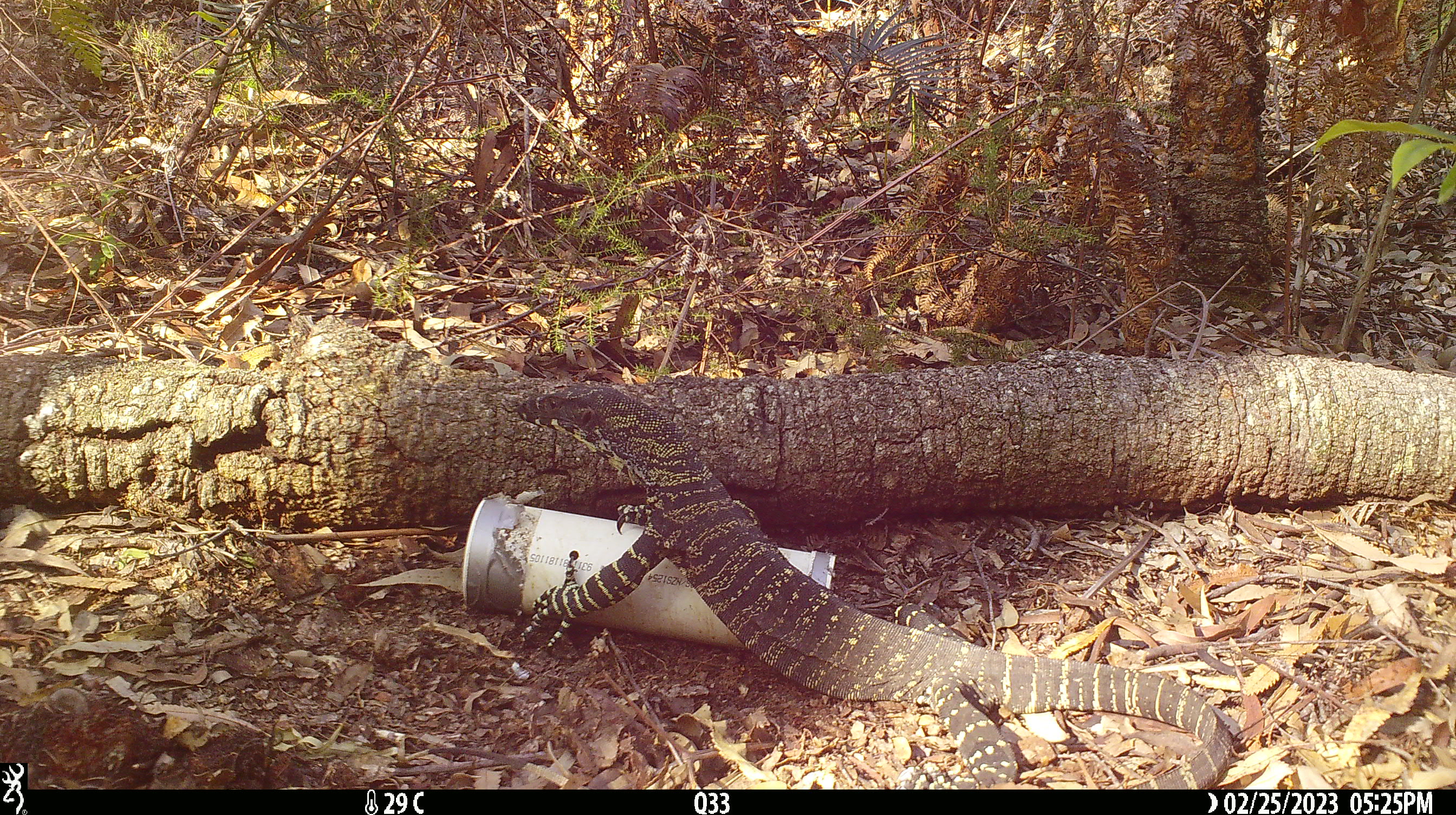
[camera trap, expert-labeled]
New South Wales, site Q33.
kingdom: Animalia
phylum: Chordata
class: Reptilia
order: Squamata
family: Varanidae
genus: Varanus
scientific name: Varanus varius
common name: lace monitor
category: goanna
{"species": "goanna (lace monitor) (Varanus varius)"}